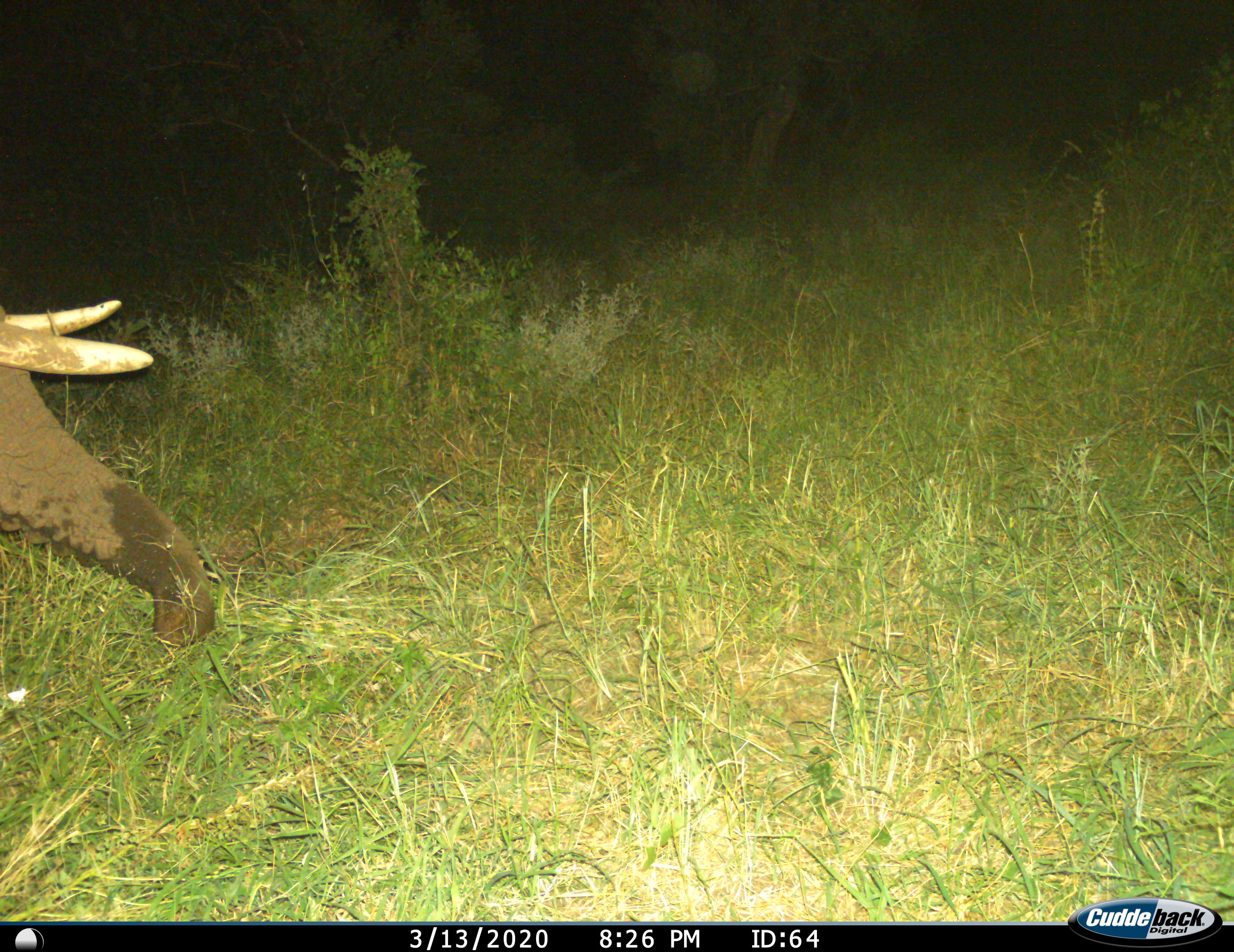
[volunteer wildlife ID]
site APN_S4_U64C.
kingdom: Animalia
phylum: Chordata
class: Mammalia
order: Proboscidea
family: Elephantidae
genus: Loxodonta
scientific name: Loxodonta africana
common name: african bush elephant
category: elephant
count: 1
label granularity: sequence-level